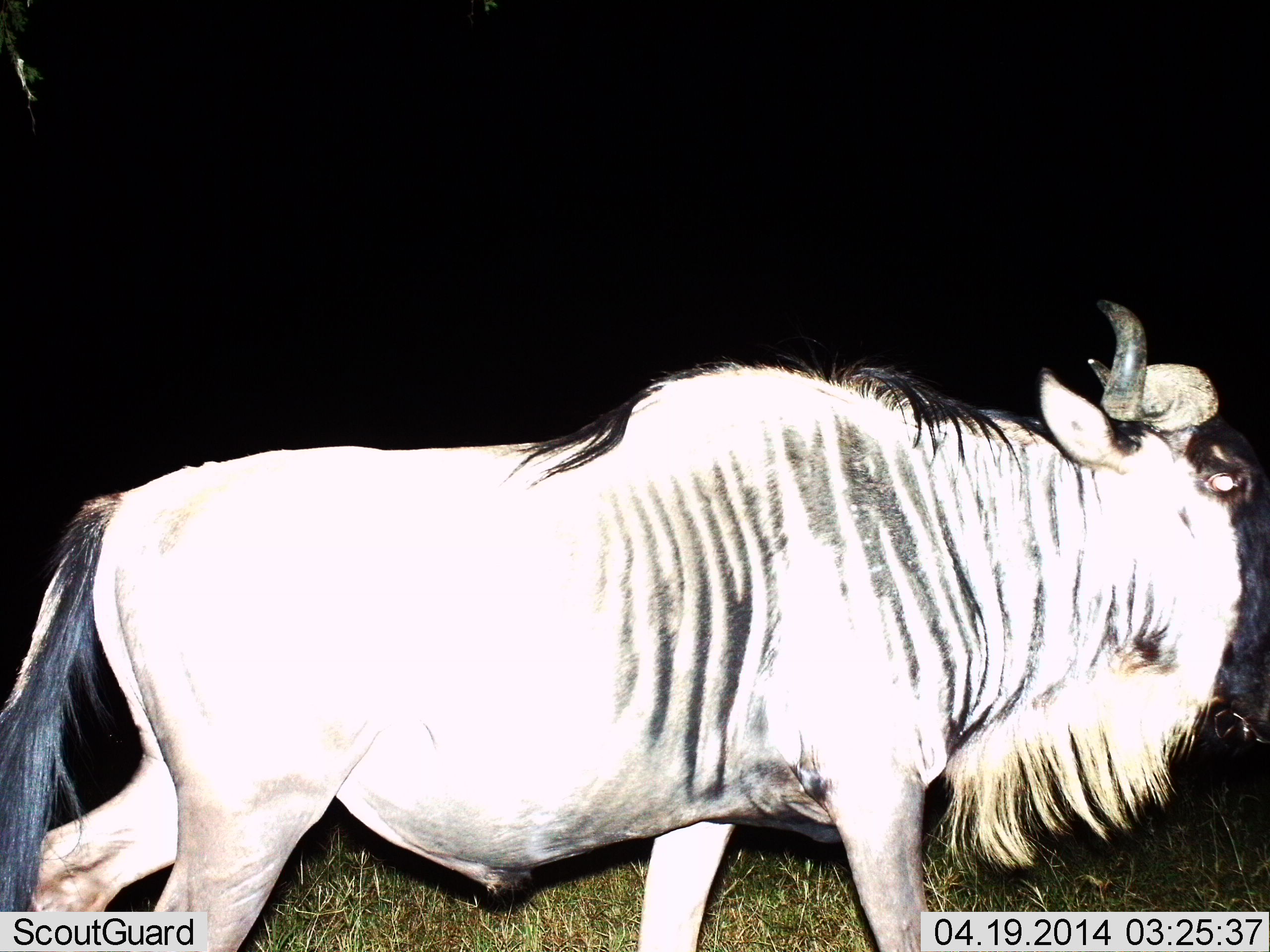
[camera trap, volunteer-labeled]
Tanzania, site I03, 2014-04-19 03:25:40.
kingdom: Animalia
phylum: Chordata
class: Mammalia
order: Artiodactyla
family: Bovidae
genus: Connochaetes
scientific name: Connochaetes taurinus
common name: blue wildebeest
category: wildebeest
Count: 1.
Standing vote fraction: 20%.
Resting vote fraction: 0%.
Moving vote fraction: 80%.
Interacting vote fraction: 0%.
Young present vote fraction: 0%.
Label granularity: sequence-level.